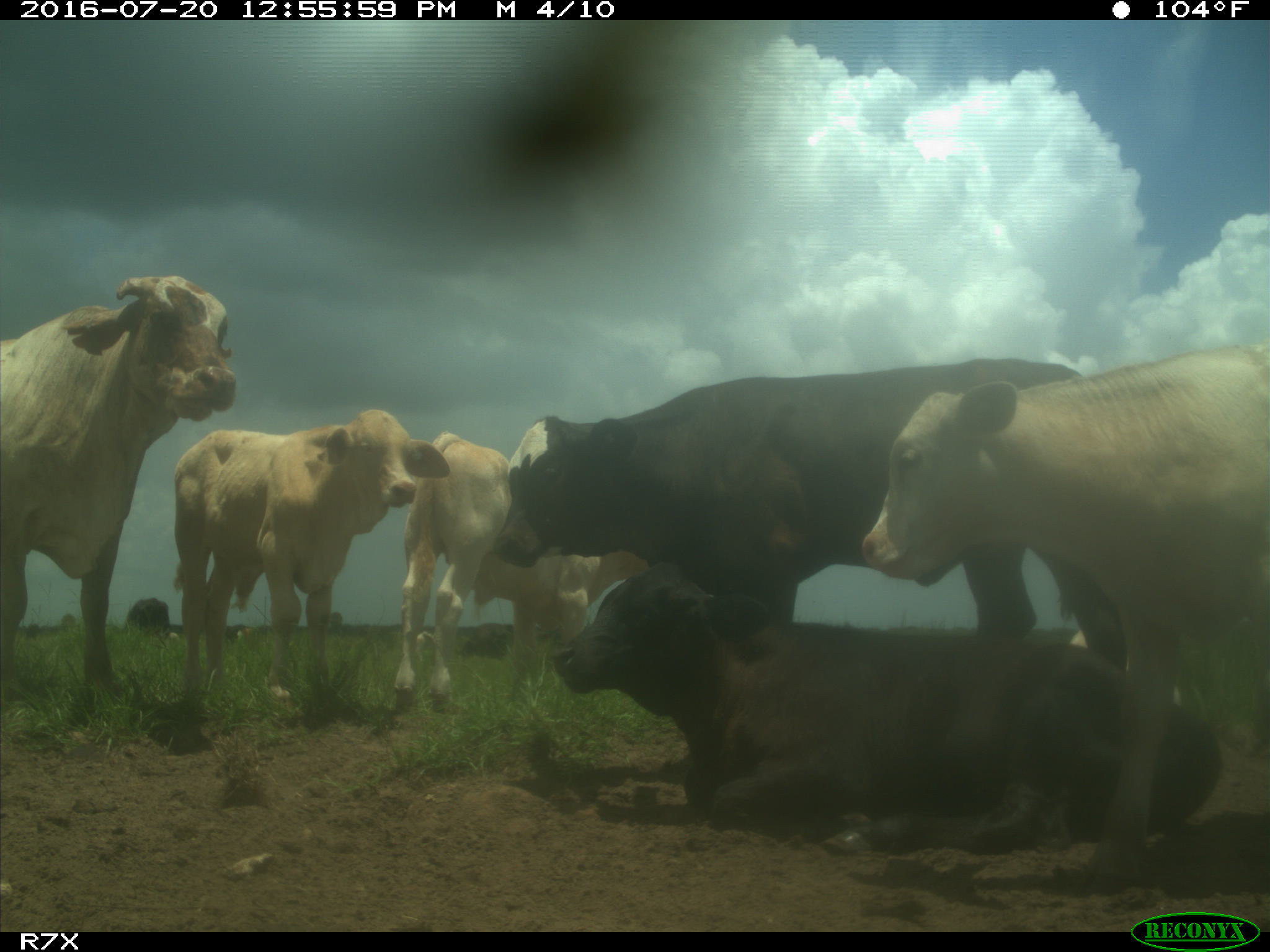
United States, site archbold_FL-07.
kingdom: Animalia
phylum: Chordata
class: Mammalia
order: Artiodactyla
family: Bovidae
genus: Bos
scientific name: Bos taurus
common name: domestic cow